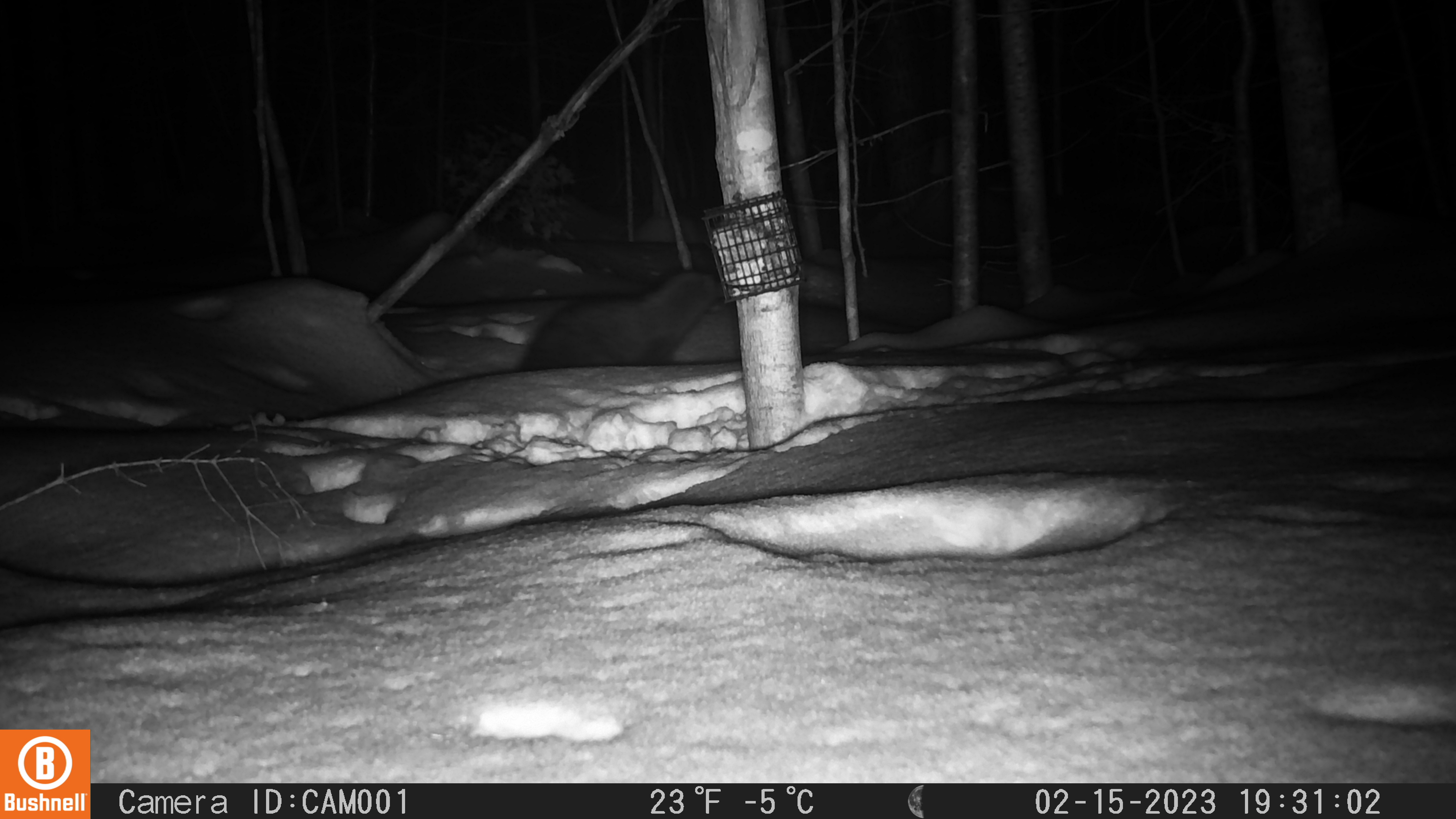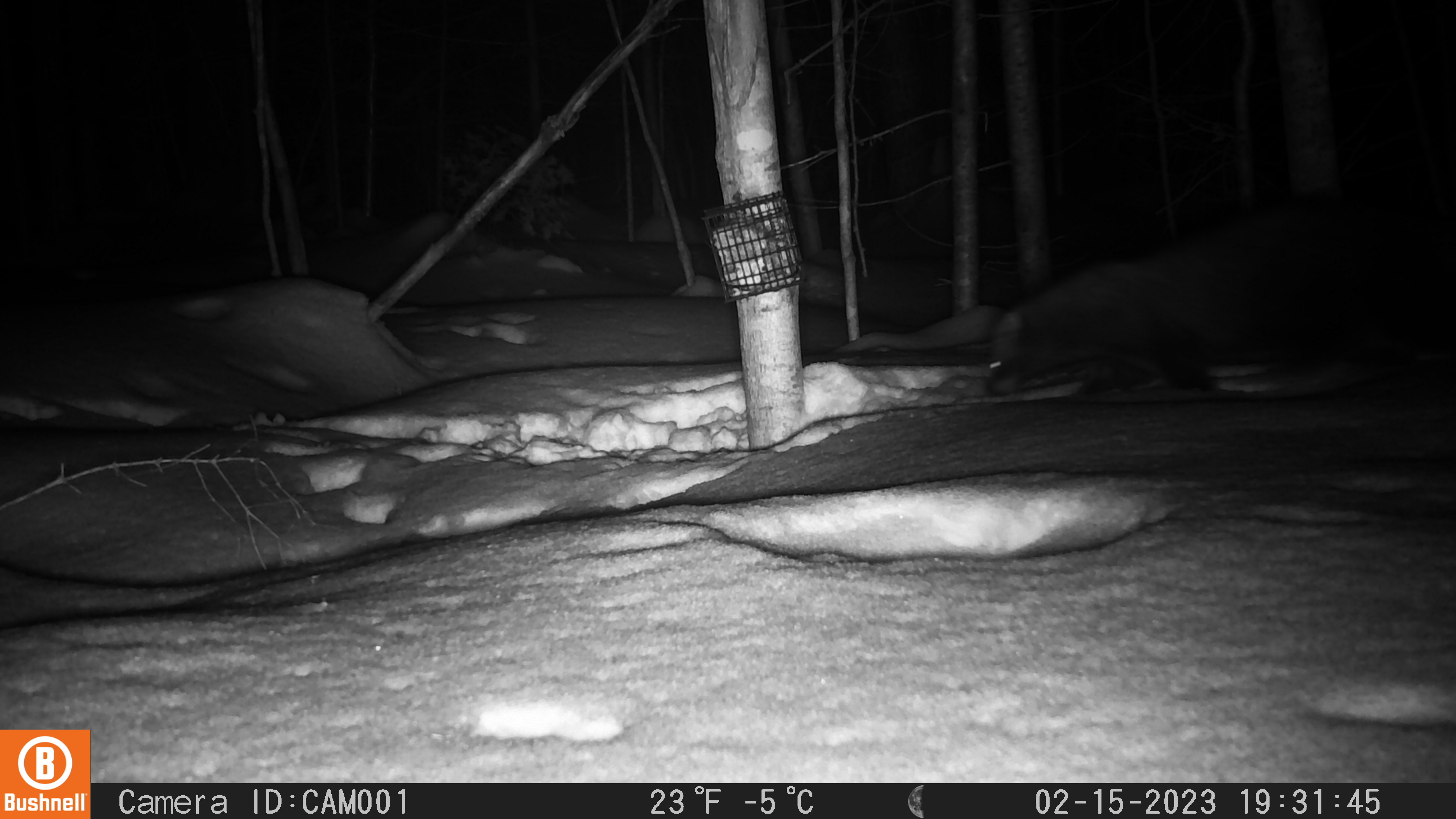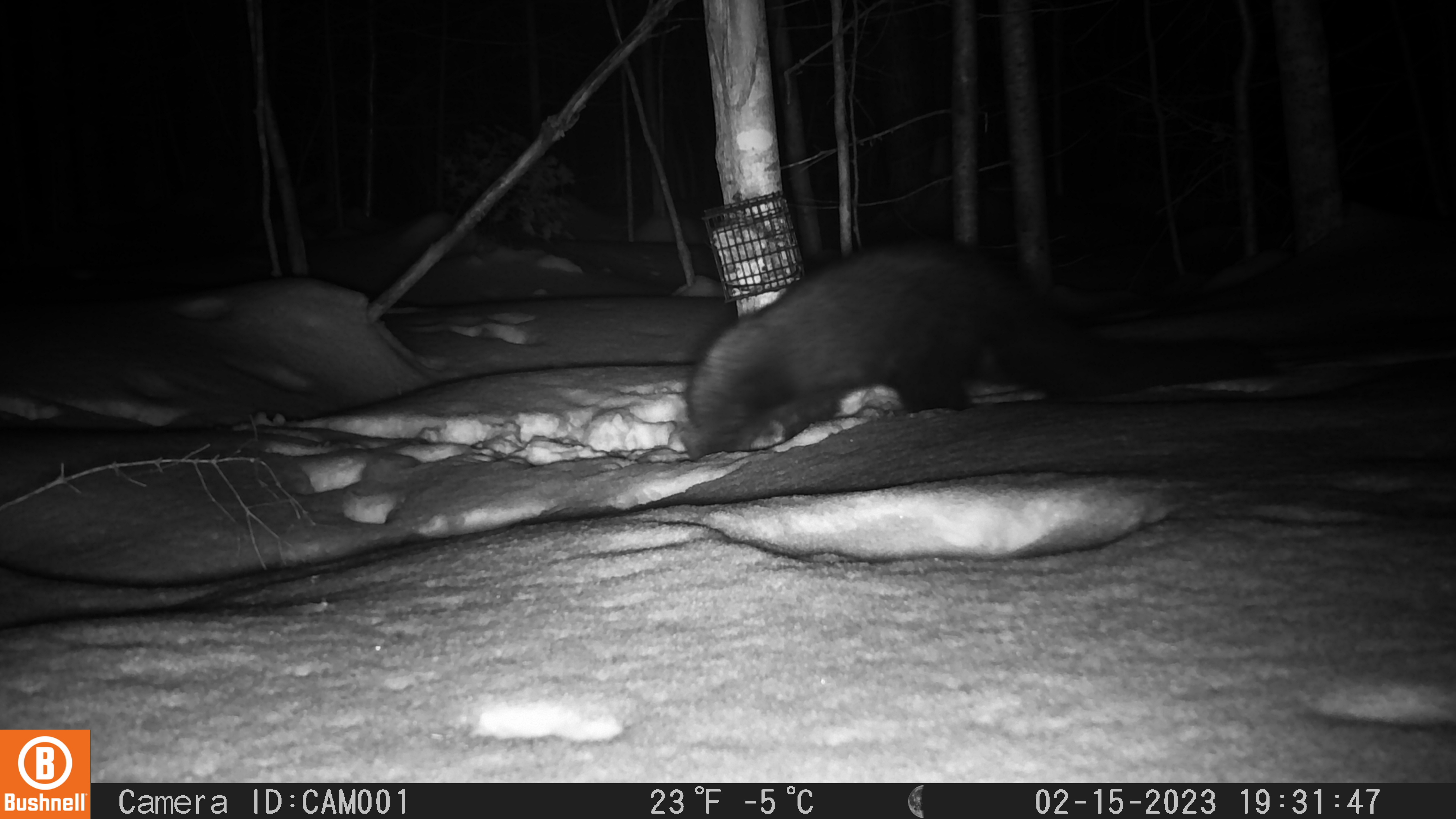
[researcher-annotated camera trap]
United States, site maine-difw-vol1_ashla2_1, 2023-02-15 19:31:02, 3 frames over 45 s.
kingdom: Animalia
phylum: Chordata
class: Mammalia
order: Carnivora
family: Mustelidae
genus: Pekania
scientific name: Pekania pennanti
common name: fisher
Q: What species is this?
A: Fisher (Pekania pennanti).